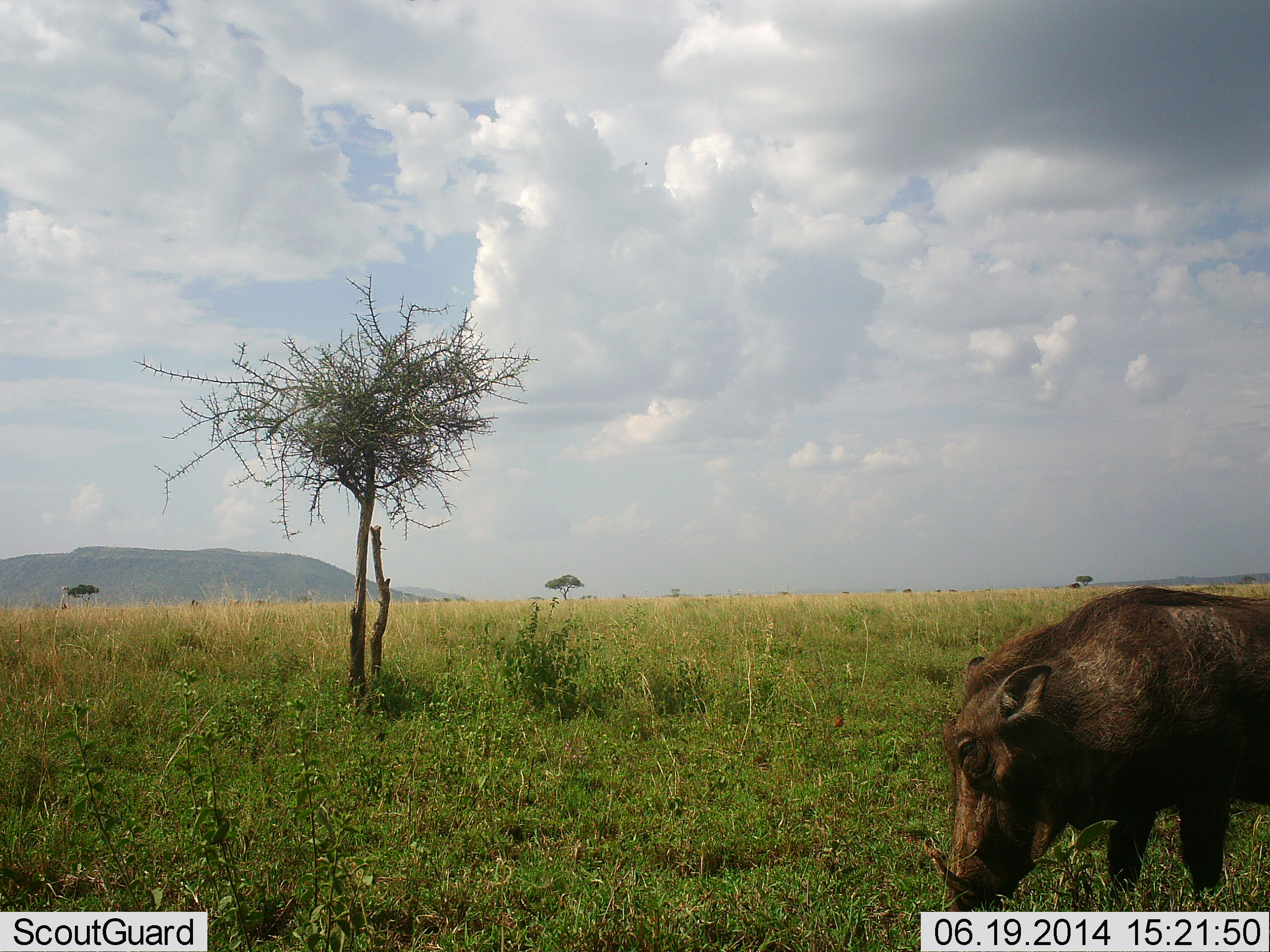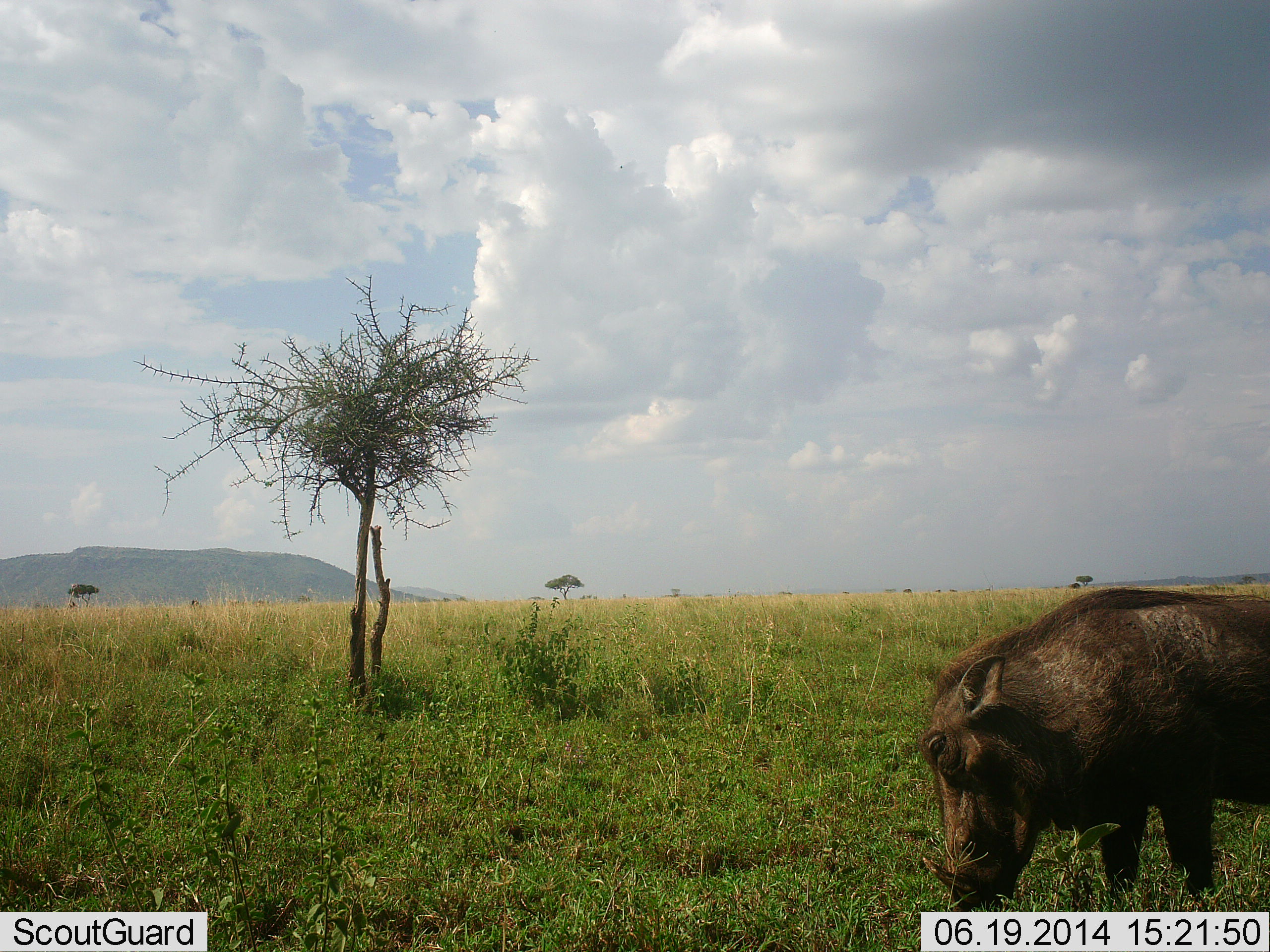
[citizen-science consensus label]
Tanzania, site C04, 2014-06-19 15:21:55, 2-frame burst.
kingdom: Animalia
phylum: Chordata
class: Mammalia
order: Artiodactyla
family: Suidae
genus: Phacochoerus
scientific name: Phacochoerus africanus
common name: warthog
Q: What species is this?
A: Warthog (Phacochoerus africanus).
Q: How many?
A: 1.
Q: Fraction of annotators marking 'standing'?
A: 40%.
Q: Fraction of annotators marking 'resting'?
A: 0%.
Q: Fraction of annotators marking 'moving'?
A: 0%.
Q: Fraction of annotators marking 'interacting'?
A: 0%.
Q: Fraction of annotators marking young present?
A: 0%.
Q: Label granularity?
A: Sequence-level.